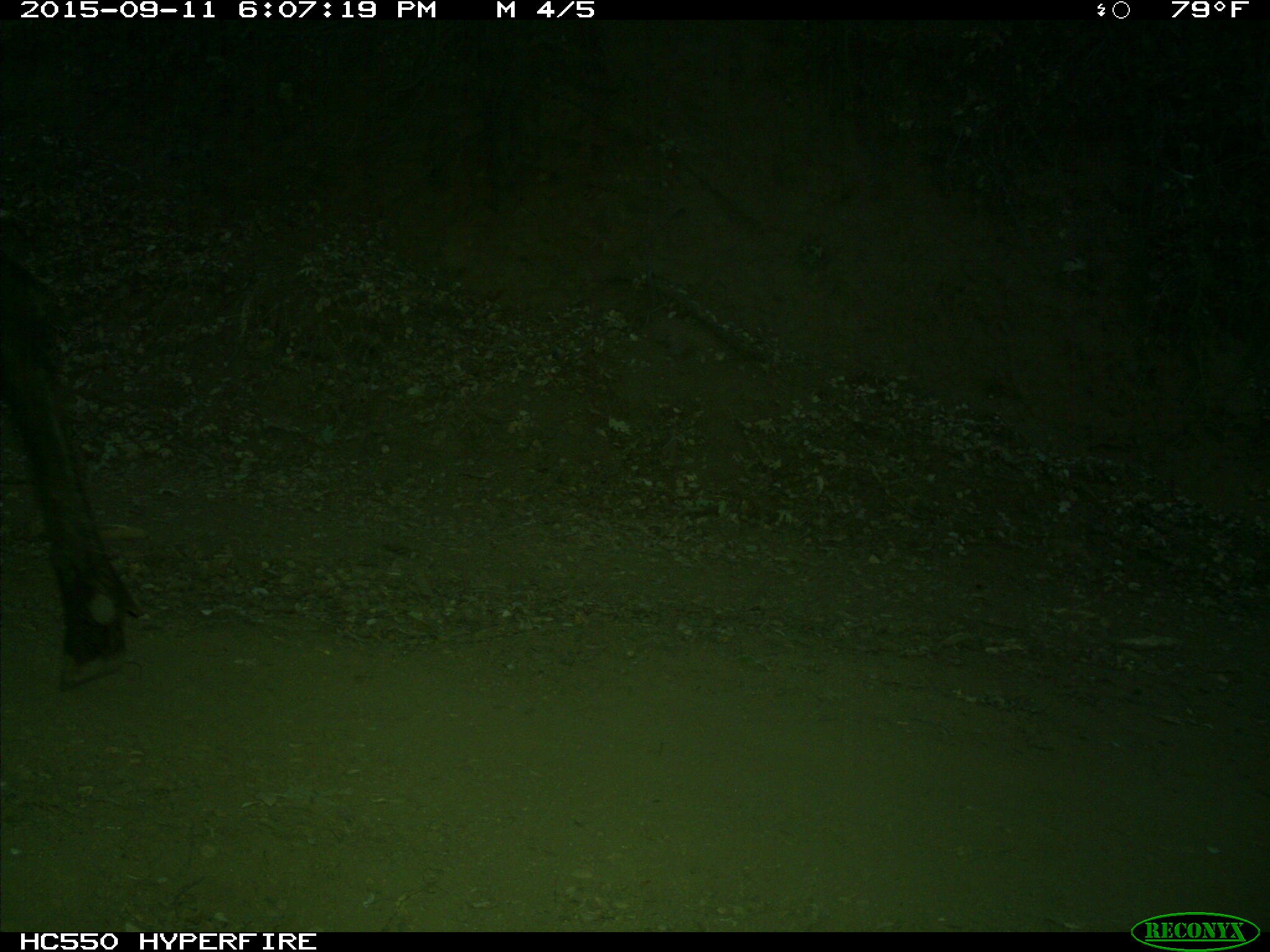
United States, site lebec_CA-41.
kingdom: Animalia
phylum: Chordata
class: Mammalia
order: Artiodactyla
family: Cervidae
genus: Cervus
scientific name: Cervus canadensis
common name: elk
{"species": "Cervus canadensis (elk)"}